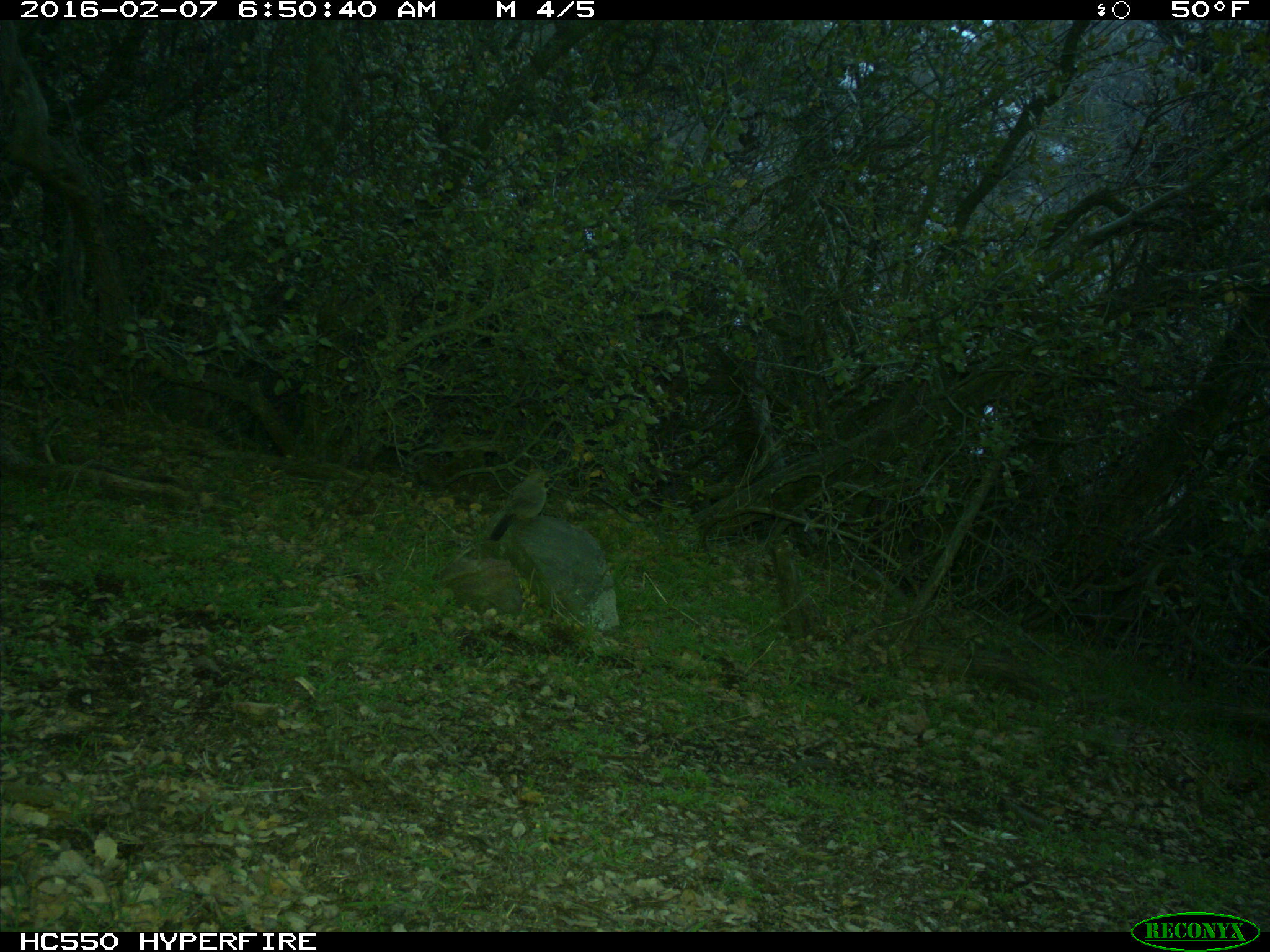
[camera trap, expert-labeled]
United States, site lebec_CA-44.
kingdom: Animalia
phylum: Chordata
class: Aves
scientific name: Aves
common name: birds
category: unidentified bird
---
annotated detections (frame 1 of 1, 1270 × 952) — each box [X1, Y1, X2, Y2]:
animal: [489, 467, 554, 541]